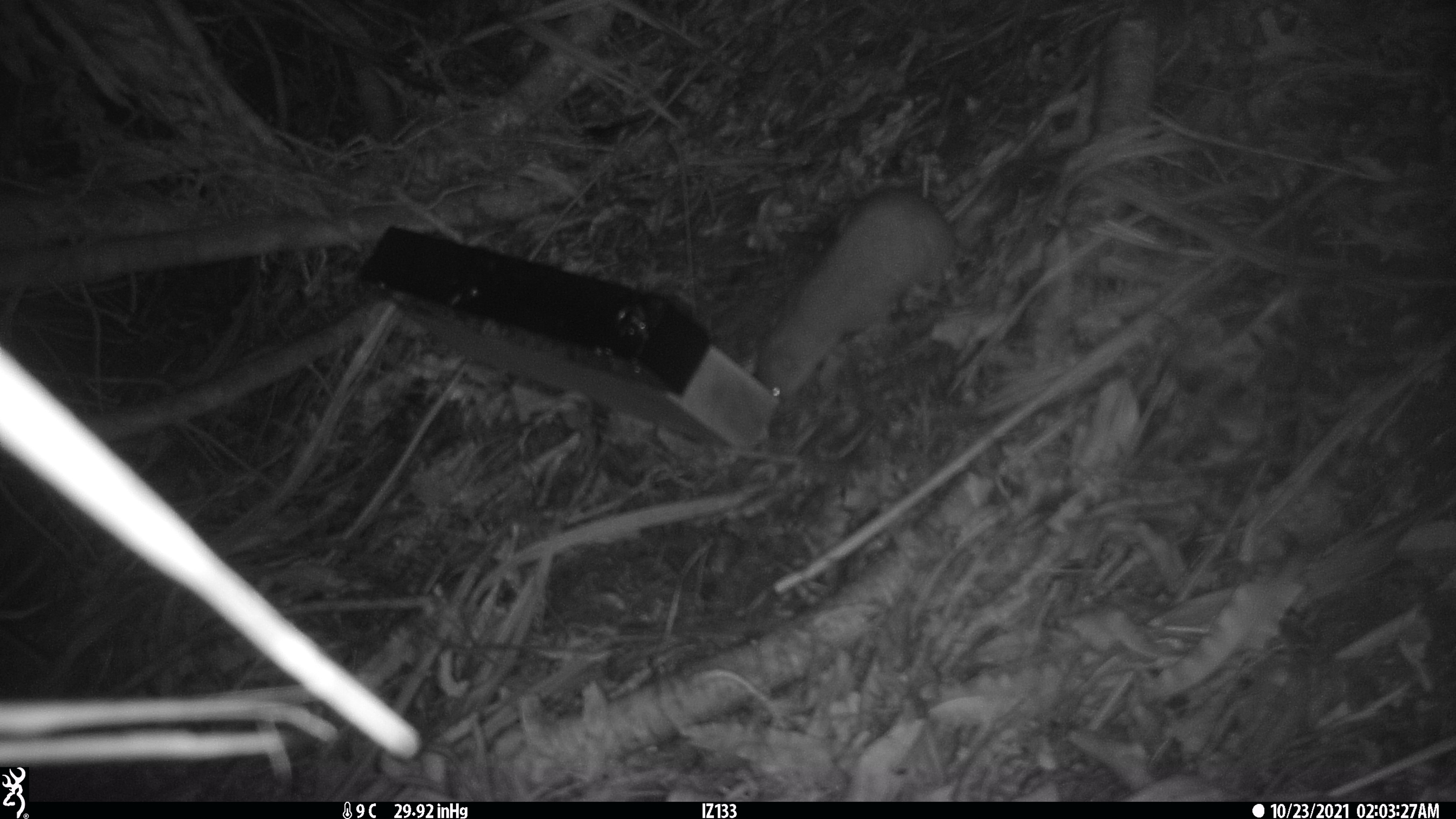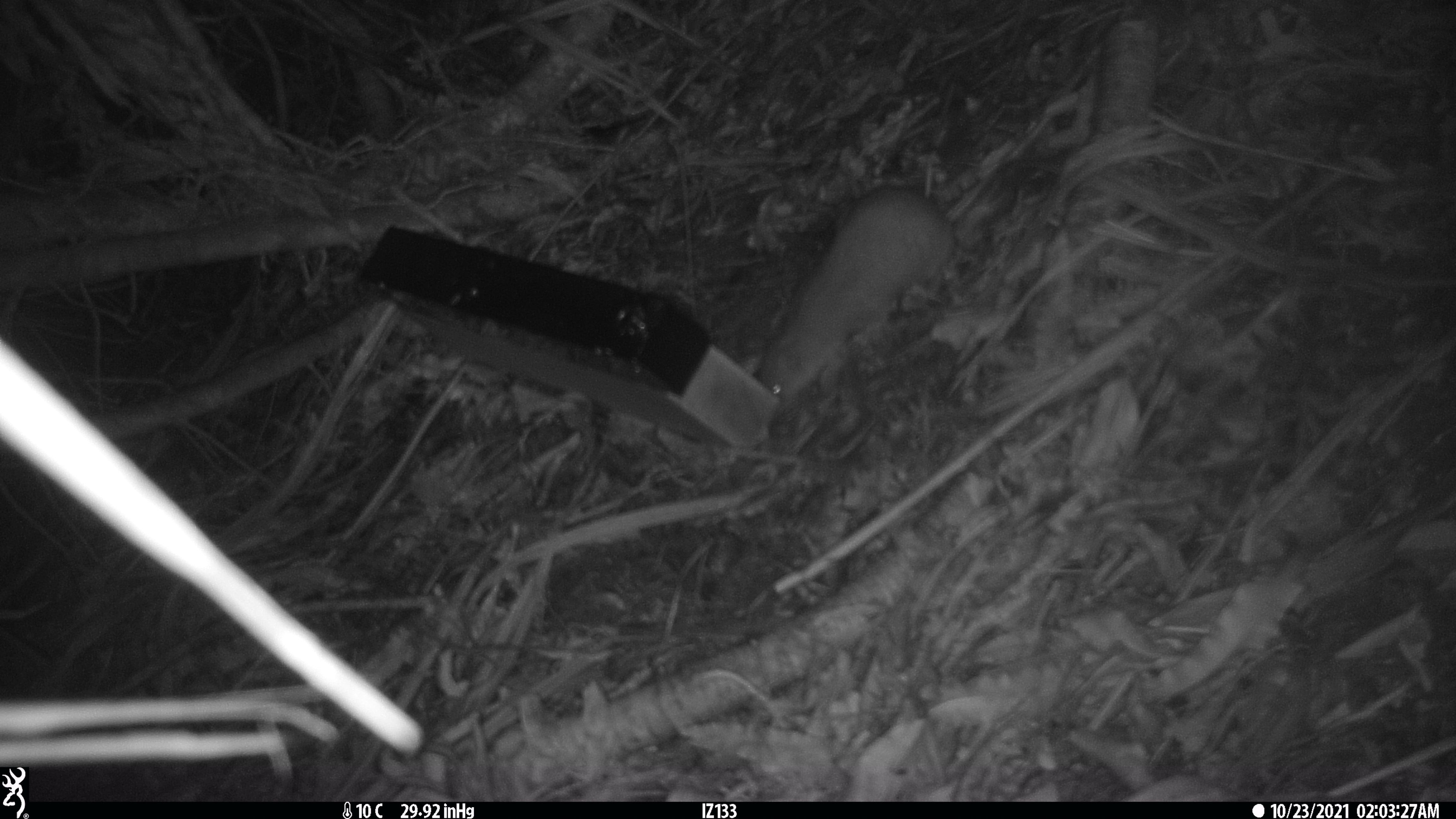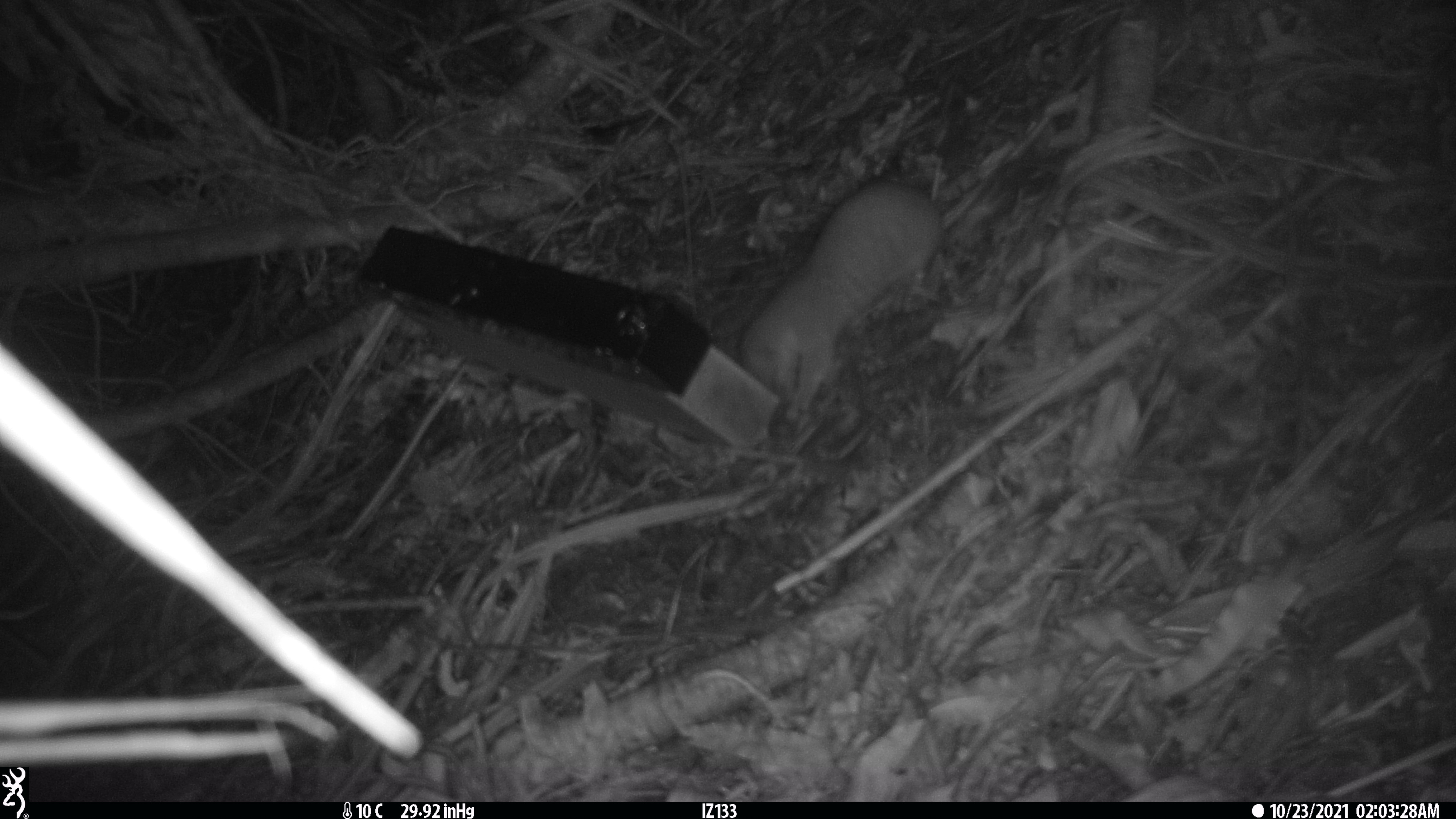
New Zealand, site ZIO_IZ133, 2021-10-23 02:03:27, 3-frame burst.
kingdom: Animalia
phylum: Chordata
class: Mammalia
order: Carnivora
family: Mustelidae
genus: Mustela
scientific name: Mustela erminea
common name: stoat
Stoat (Mustela erminea).